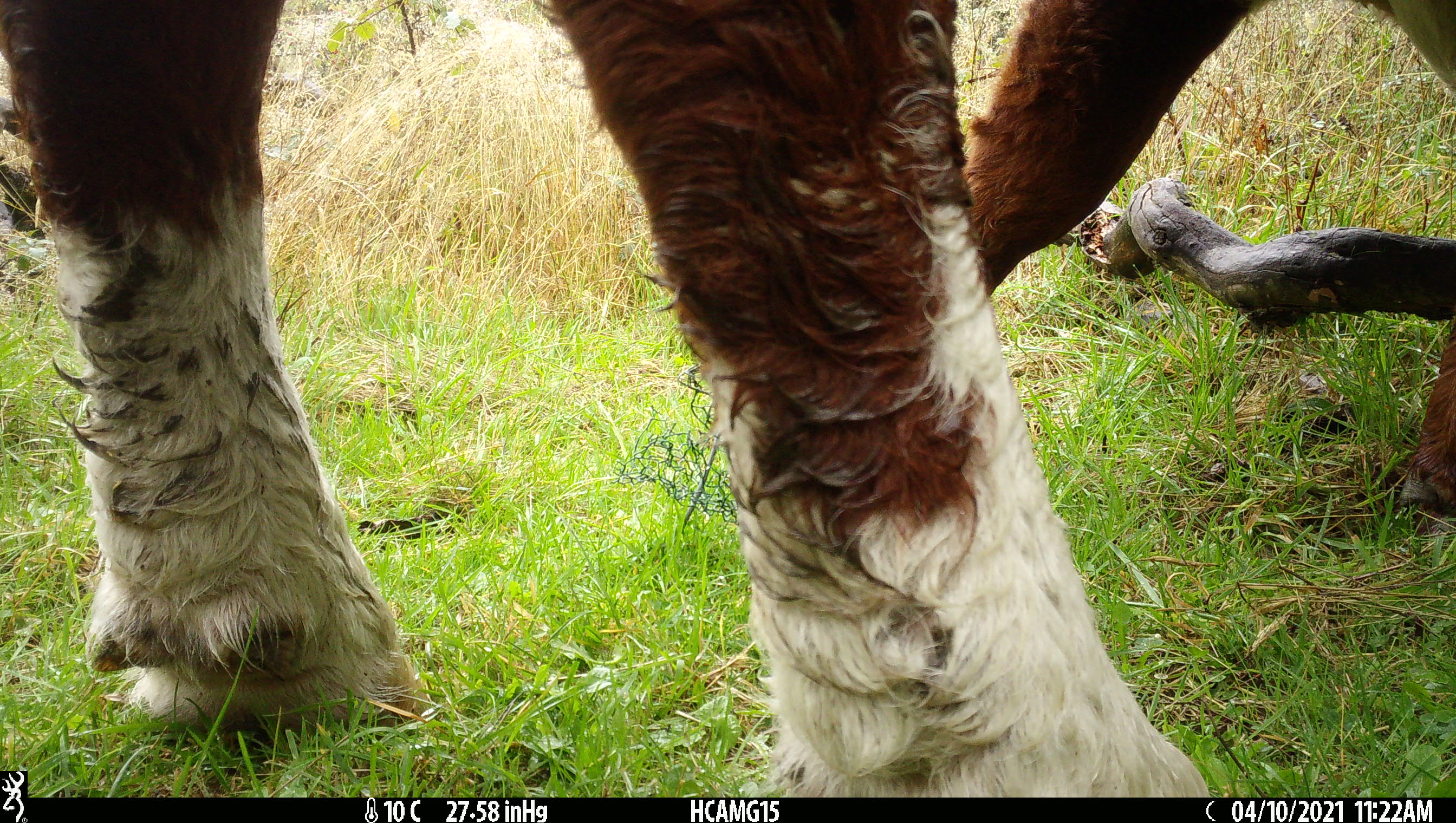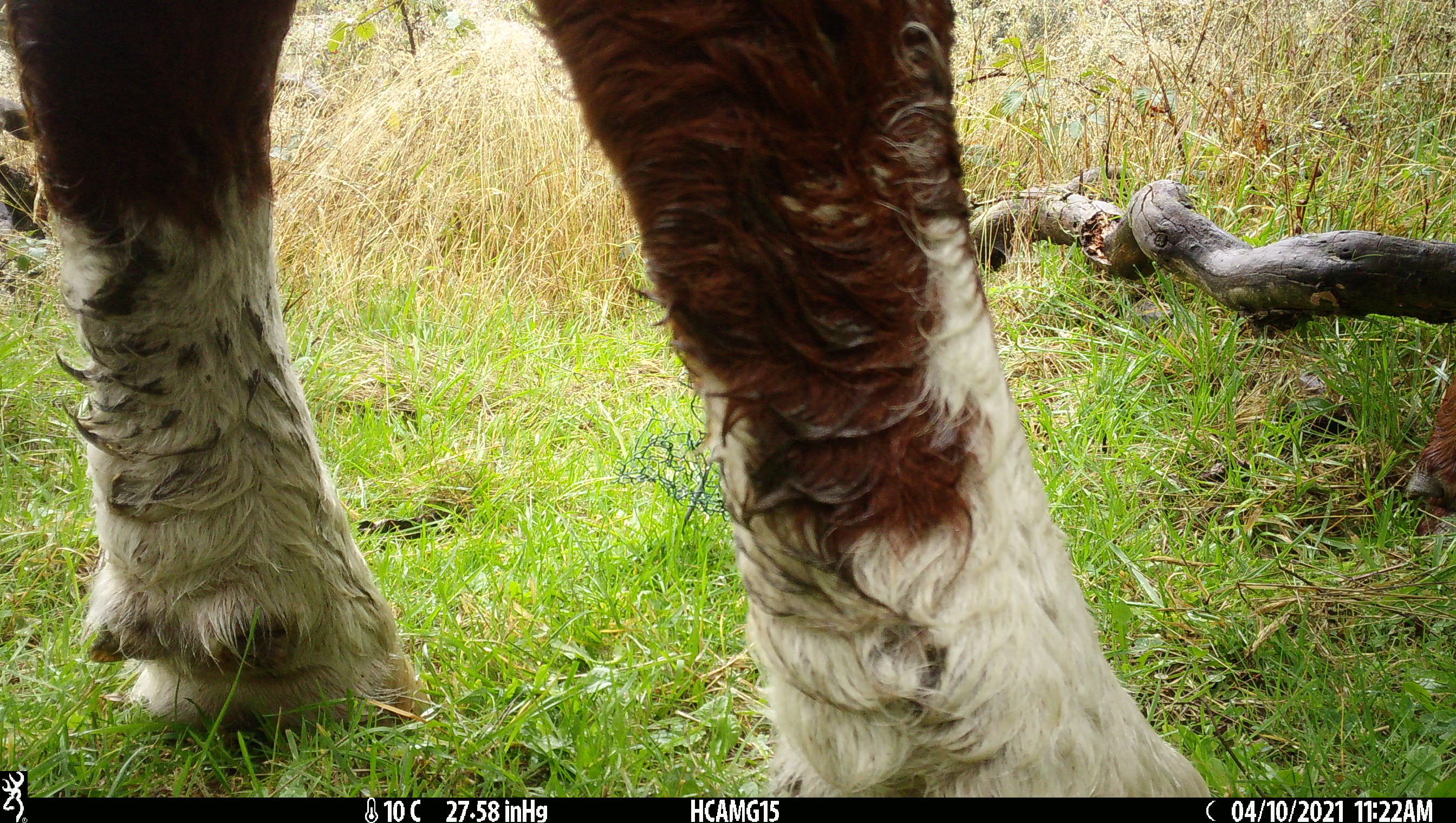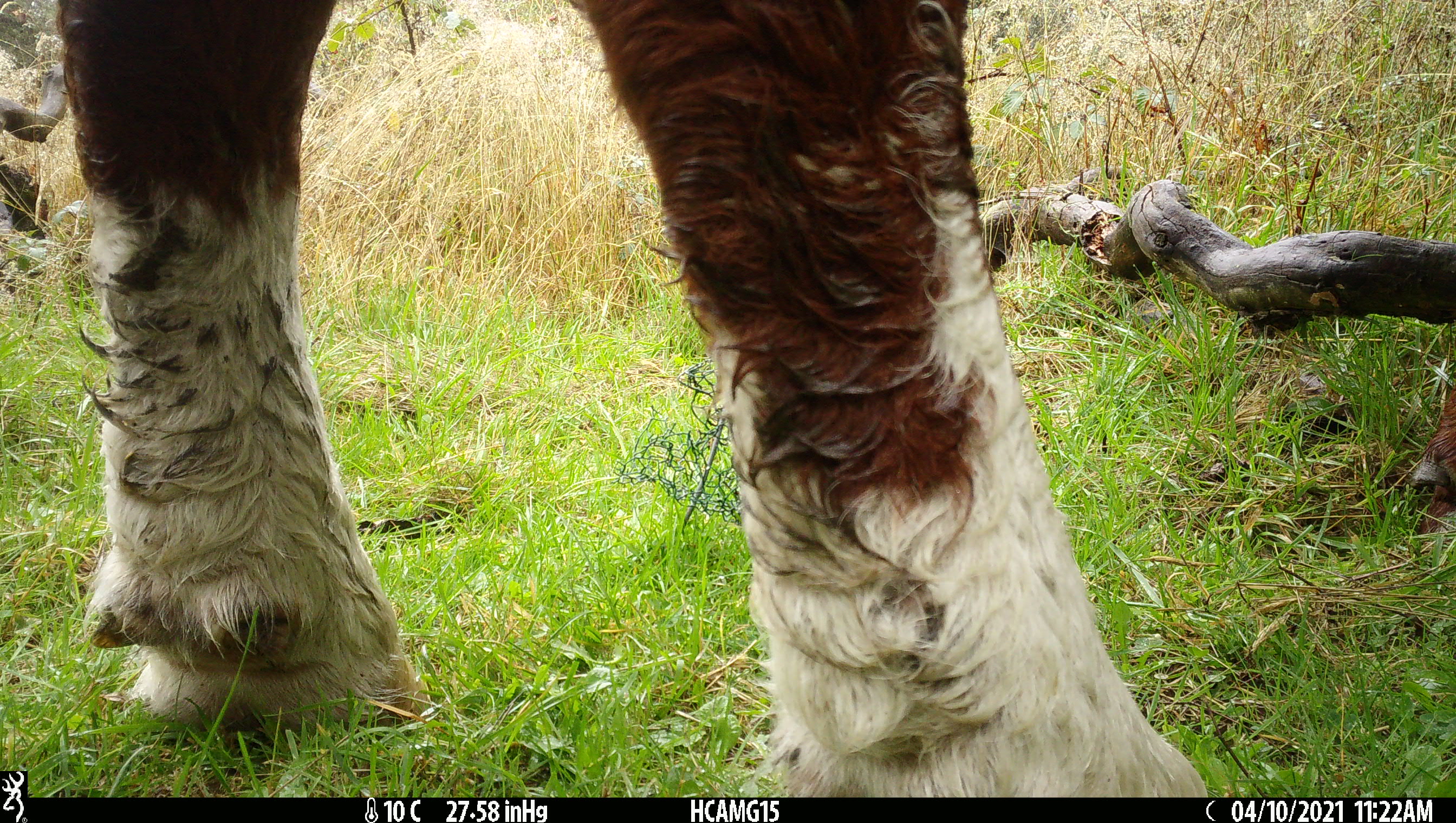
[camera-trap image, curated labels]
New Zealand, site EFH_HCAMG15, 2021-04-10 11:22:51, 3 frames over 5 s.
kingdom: Animalia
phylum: Chordata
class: Mammalia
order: Artiodactyla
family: Bovidae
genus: Bos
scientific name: Bos taurus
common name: domestic cow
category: cow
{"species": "cow (domestic cow) (Bos taurus)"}